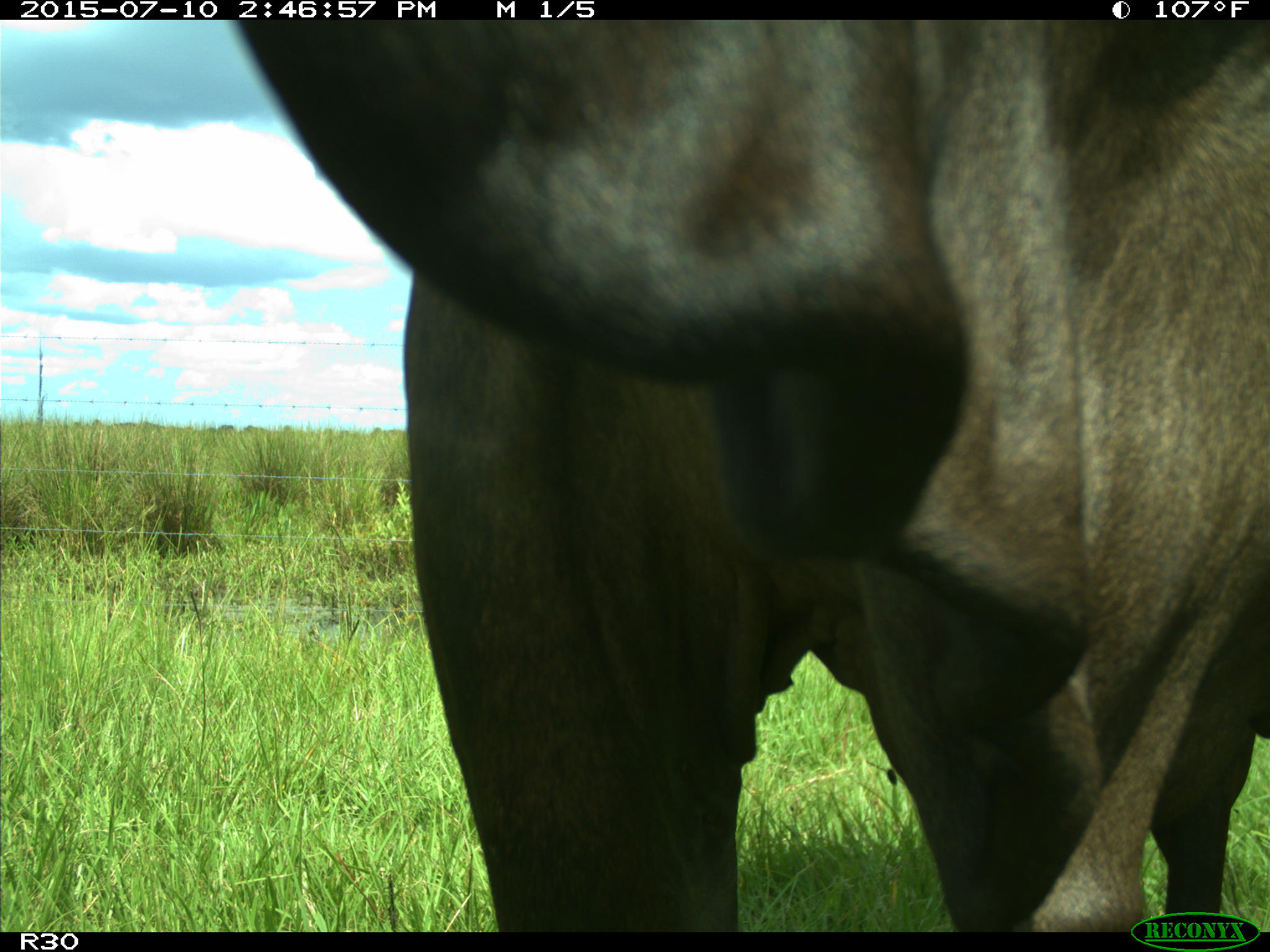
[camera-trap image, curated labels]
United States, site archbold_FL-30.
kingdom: Animalia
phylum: Chordata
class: Mammalia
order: Artiodactyla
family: Bovidae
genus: Bos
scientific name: Bos taurus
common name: domestic cow